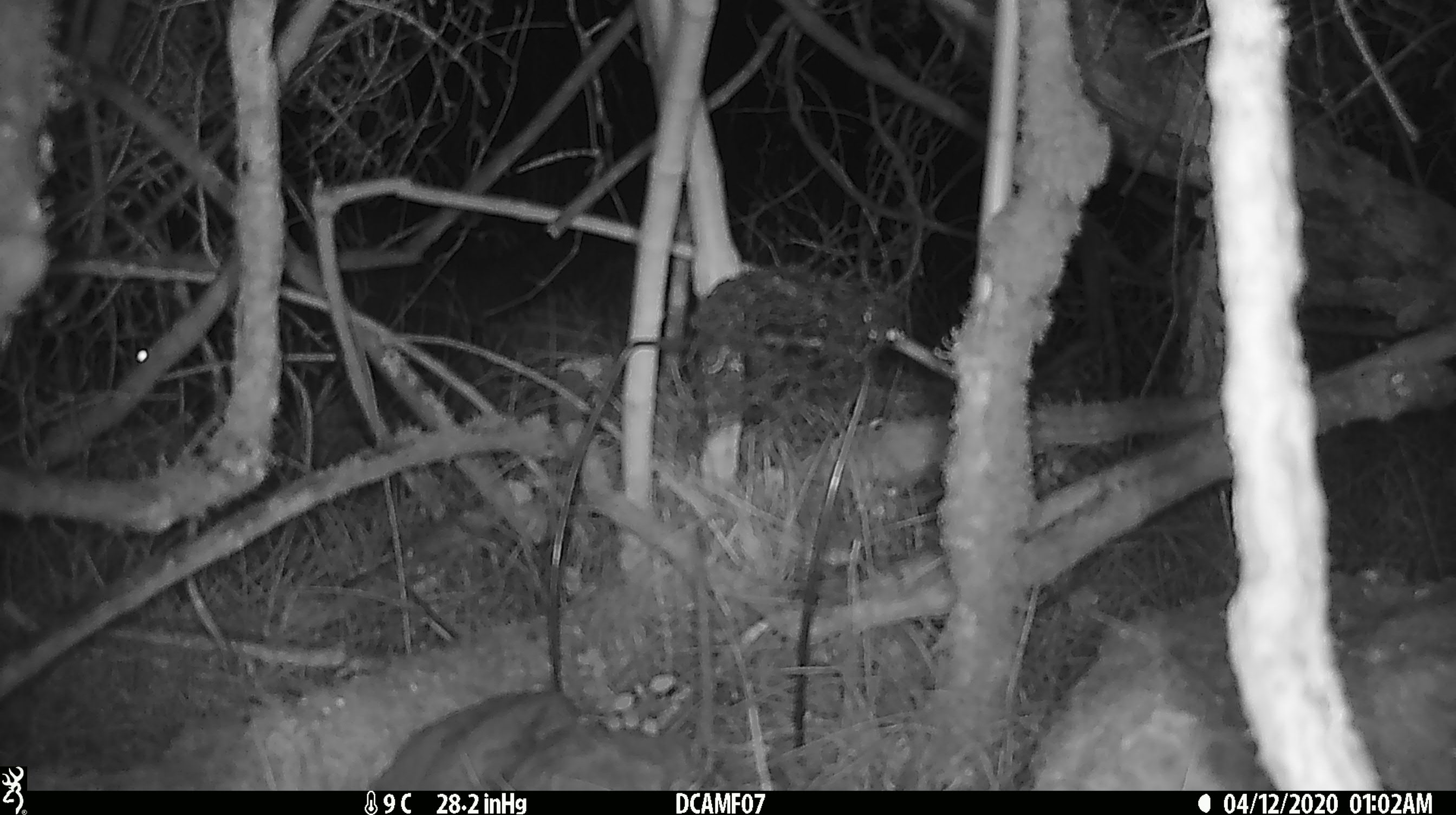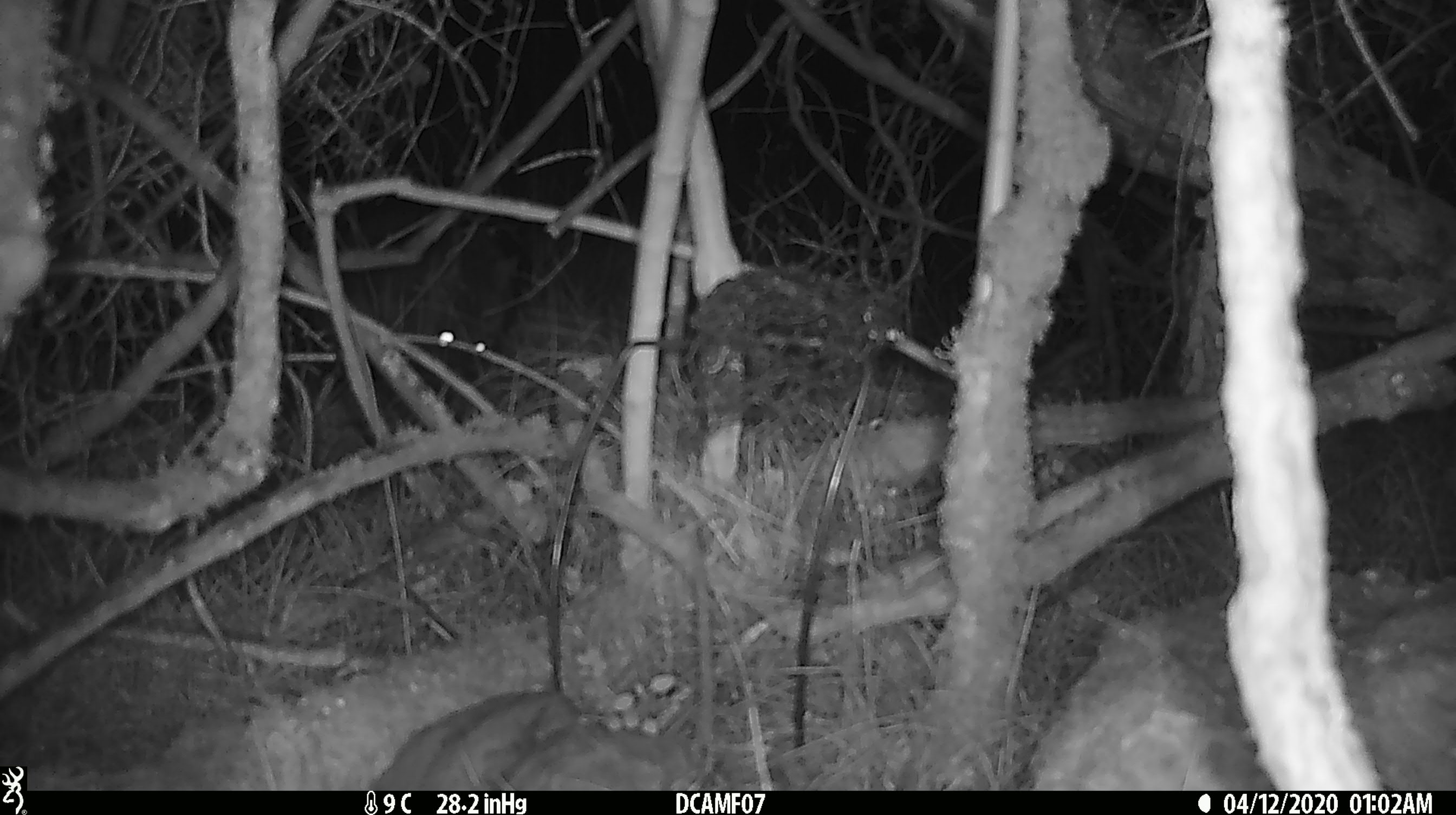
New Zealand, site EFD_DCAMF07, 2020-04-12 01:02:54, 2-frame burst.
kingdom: Animalia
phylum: Chordata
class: Mammalia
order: Rodentia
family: Muridae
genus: Mus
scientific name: Mus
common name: mouse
Mouse (Mus).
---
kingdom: Animalia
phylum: Chordata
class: Mammalia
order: Rodentia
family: Muridae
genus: Rattus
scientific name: Rattus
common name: rat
Rat (Rattus).